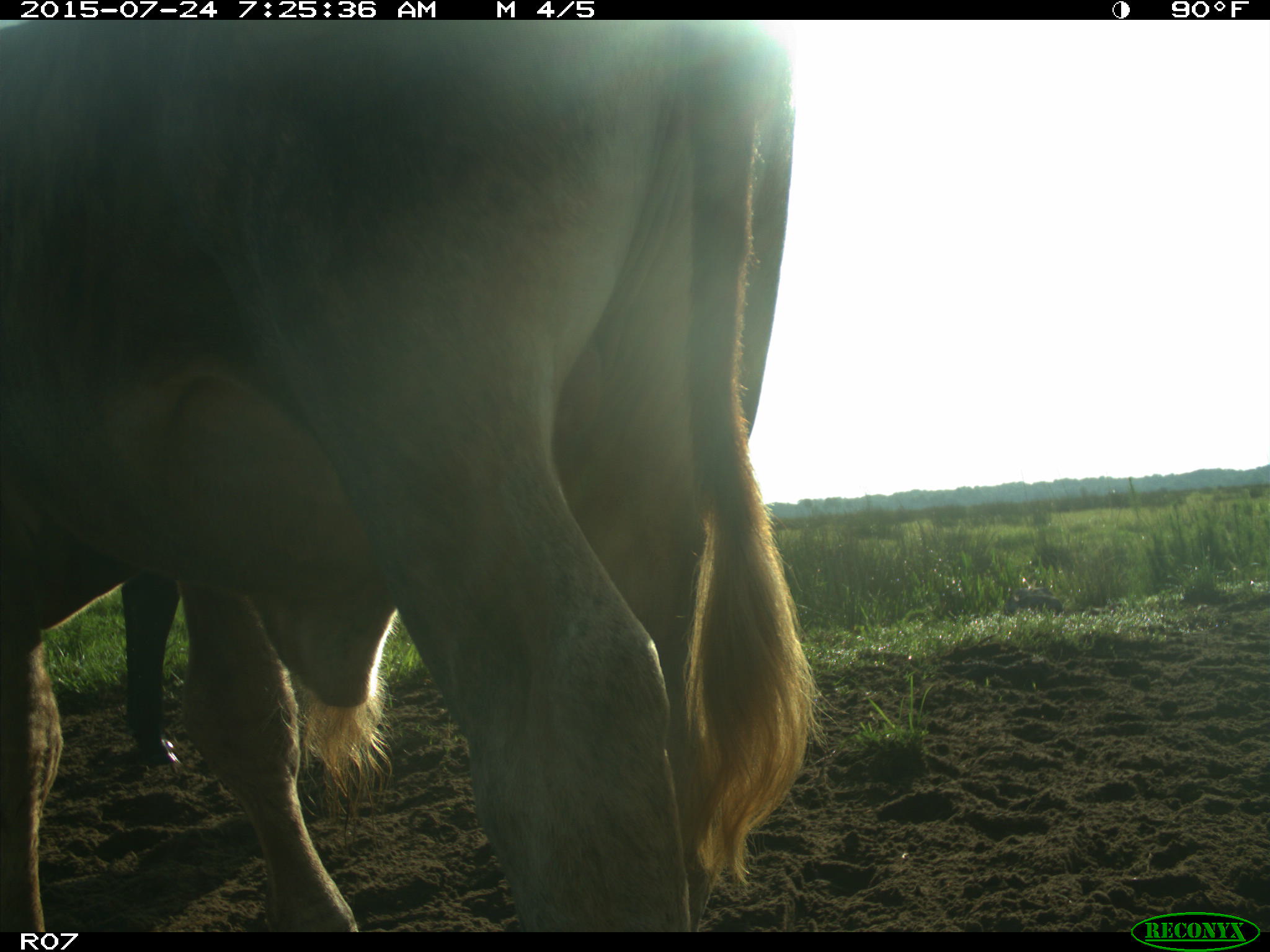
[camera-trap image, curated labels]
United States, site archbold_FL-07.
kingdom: Animalia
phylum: Chordata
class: Mammalia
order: Artiodactyla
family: Bovidae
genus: Bos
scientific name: Bos taurus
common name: domestic cow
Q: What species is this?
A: Bos taurus (domestic cow).